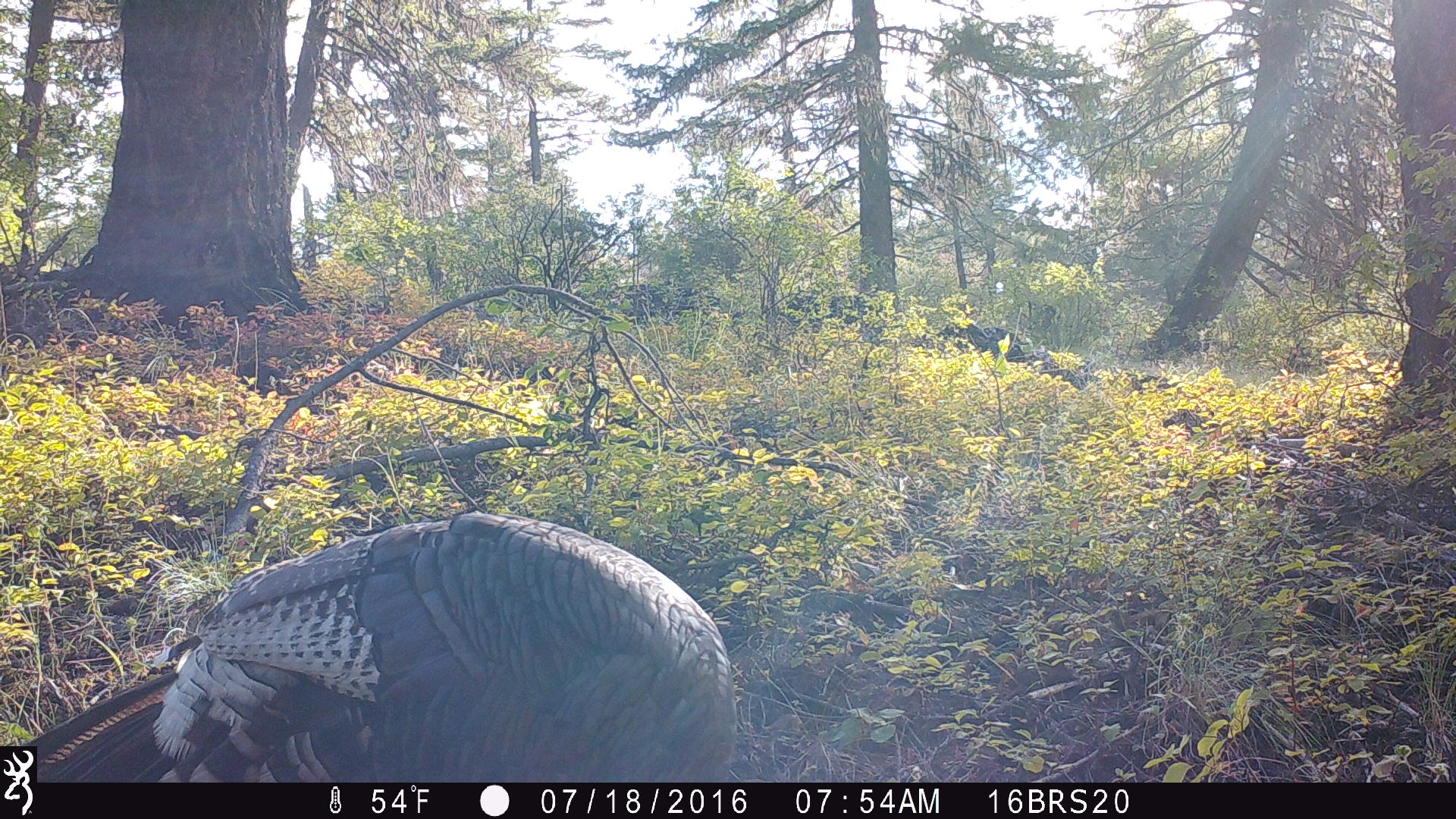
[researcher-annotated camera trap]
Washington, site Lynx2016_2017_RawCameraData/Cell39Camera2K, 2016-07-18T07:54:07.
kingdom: Animalia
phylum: Chordata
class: Aves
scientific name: Aves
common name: birds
Aves (birds). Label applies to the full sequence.